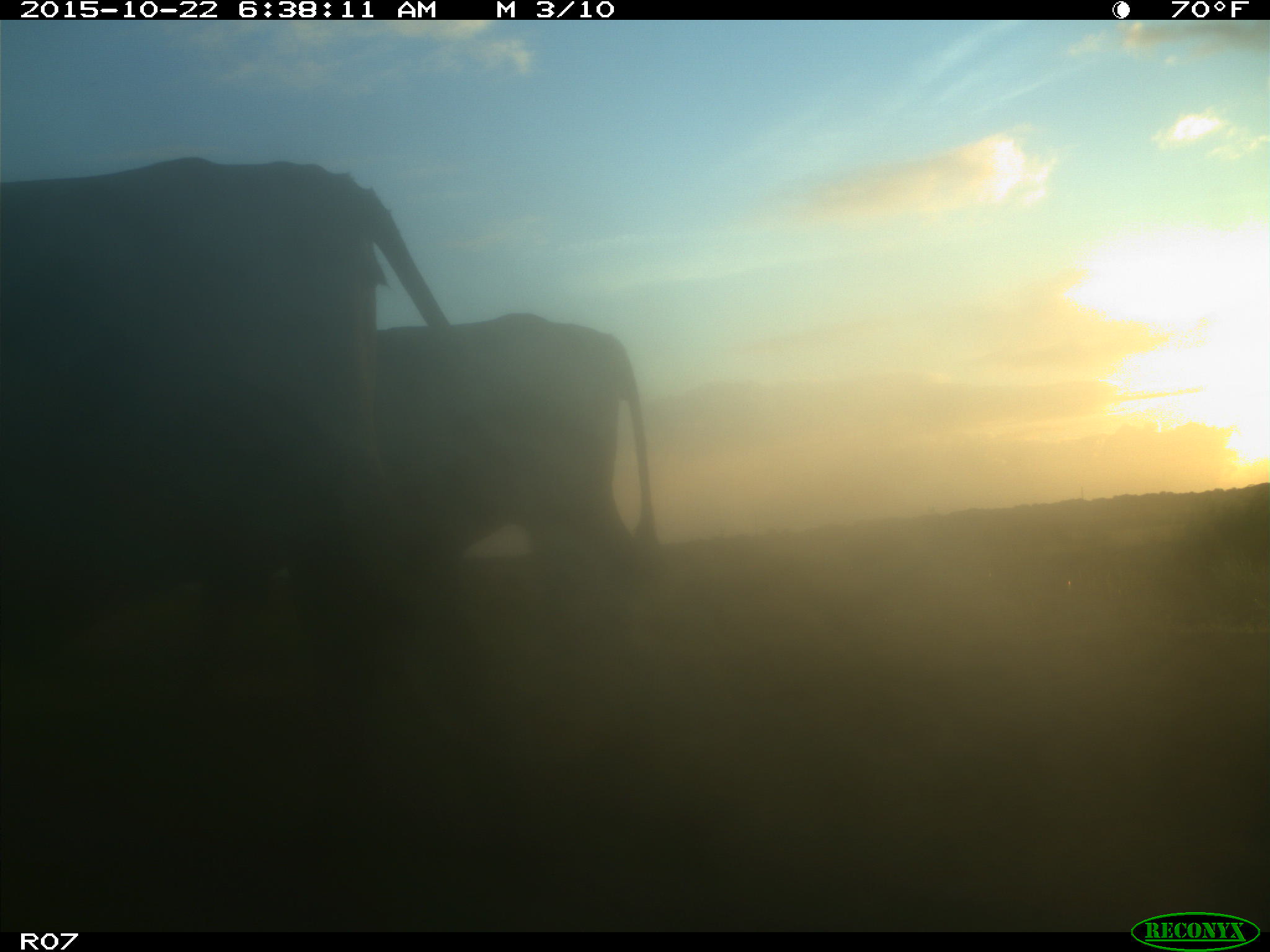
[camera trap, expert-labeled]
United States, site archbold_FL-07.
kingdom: Animalia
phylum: Chordata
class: Mammalia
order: Artiodactyla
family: Bovidae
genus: Bos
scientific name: Bos taurus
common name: domestic cow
Bos taurus (domestic cow).